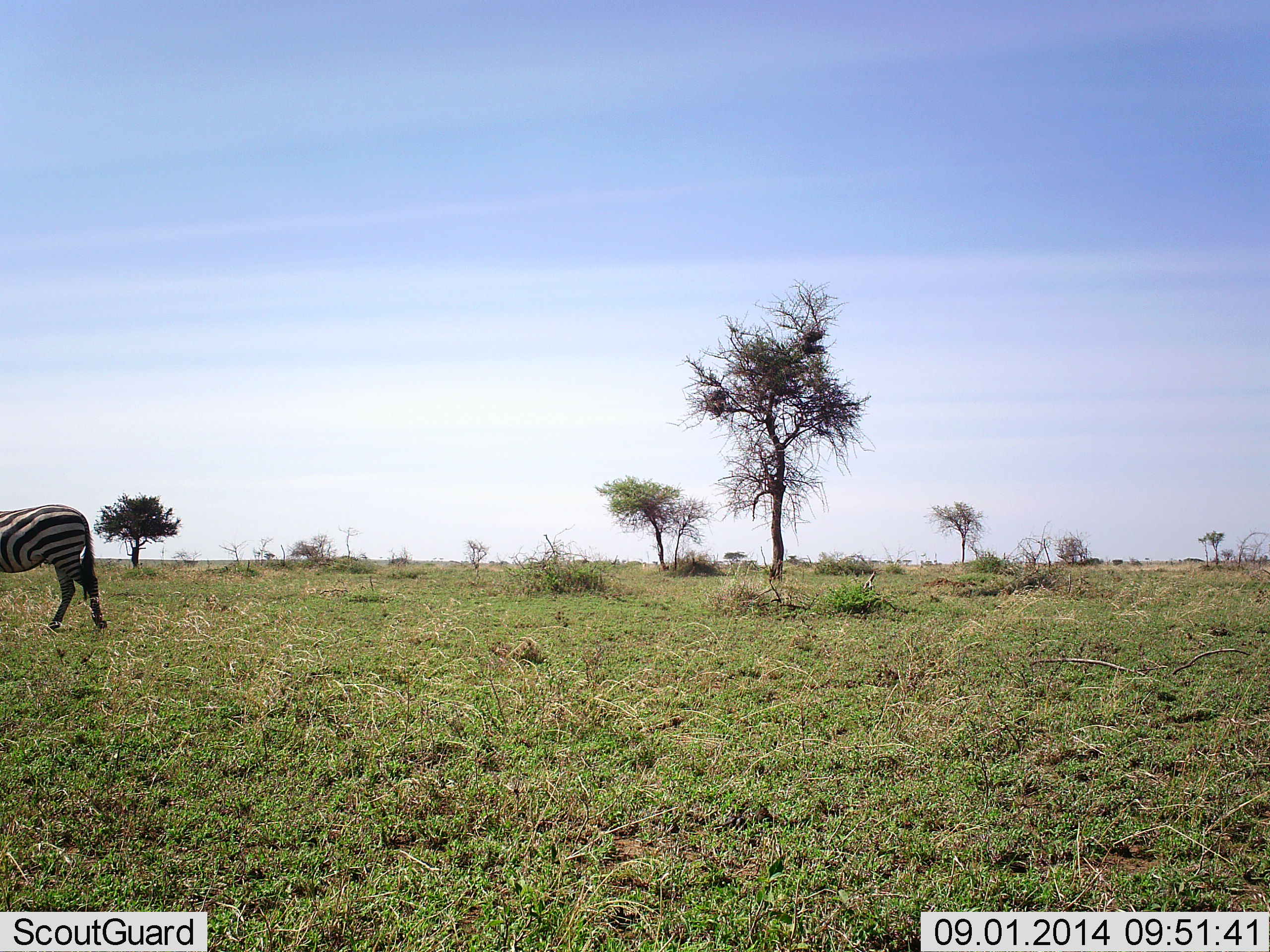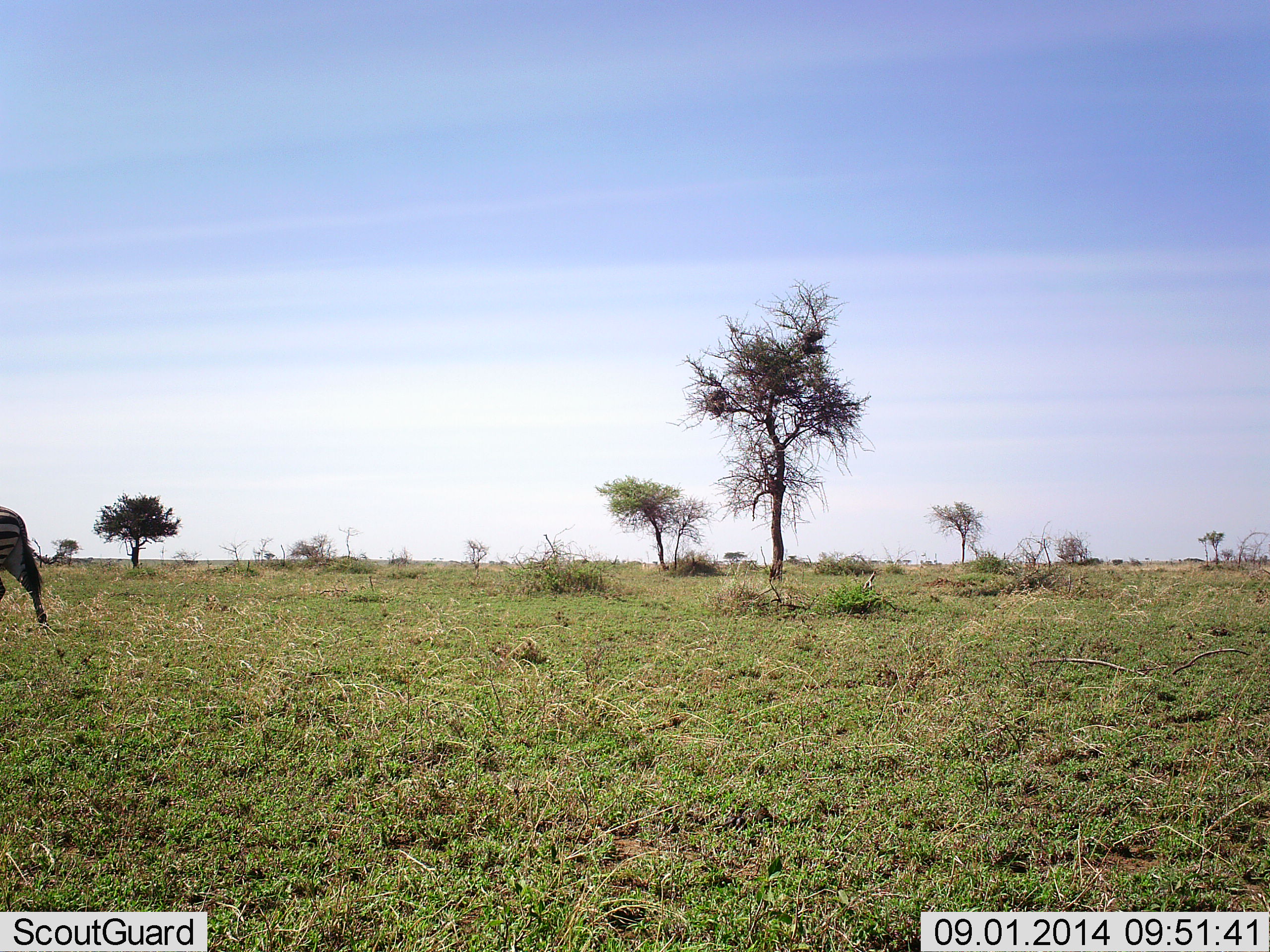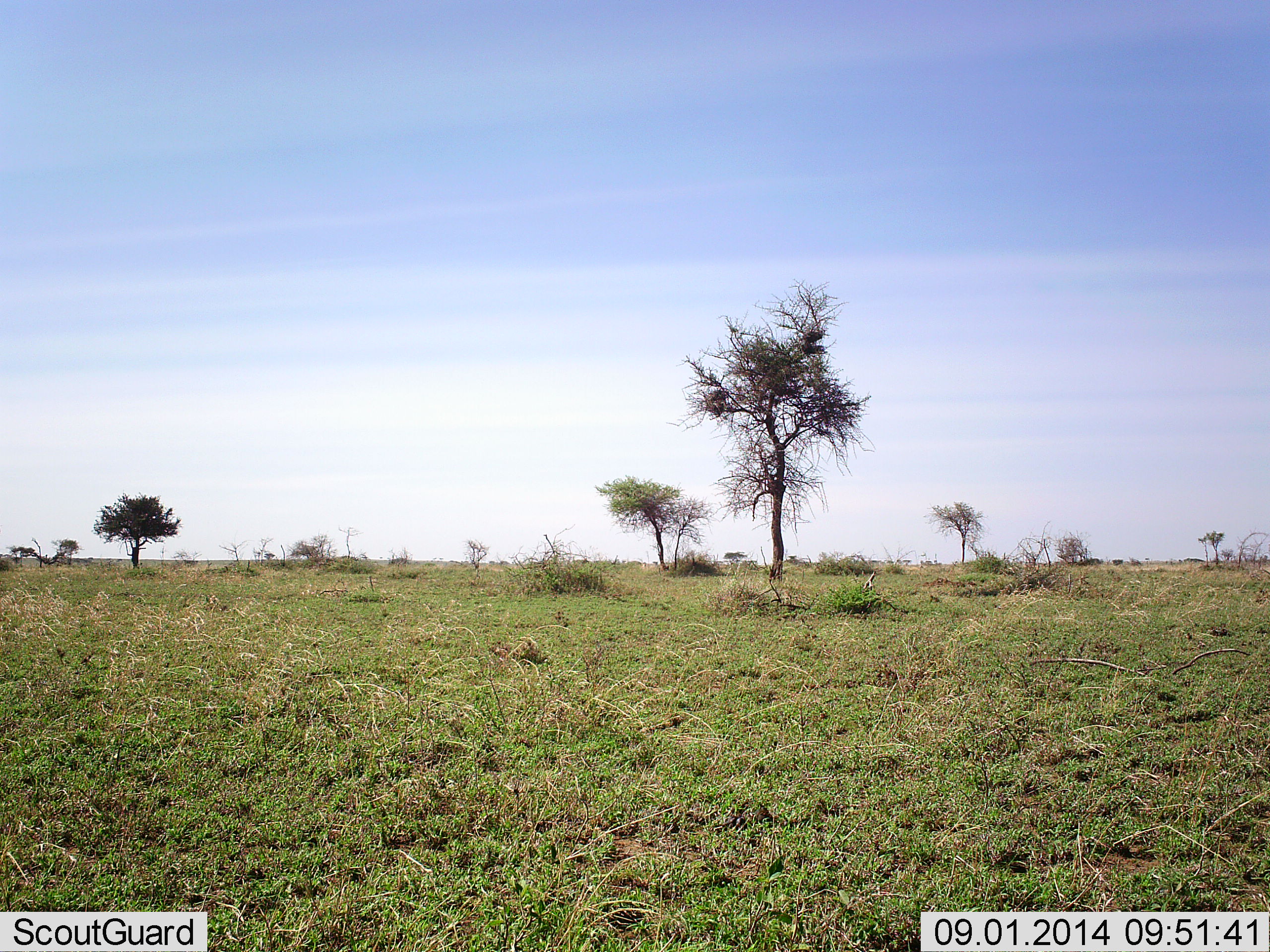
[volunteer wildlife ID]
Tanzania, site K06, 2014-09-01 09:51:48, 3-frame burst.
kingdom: Animalia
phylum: Chordata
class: Mammalia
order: Perissodactyla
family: Equidae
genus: Equus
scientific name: Equus quagga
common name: plains zebra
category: zebra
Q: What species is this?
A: Zebra (plains zebra) (Equus quagga).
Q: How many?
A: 1.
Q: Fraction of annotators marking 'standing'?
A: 0%.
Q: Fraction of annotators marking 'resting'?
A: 0%.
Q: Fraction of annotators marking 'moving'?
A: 100%.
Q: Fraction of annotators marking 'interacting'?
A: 0%.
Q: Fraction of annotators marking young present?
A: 0%.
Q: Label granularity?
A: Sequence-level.